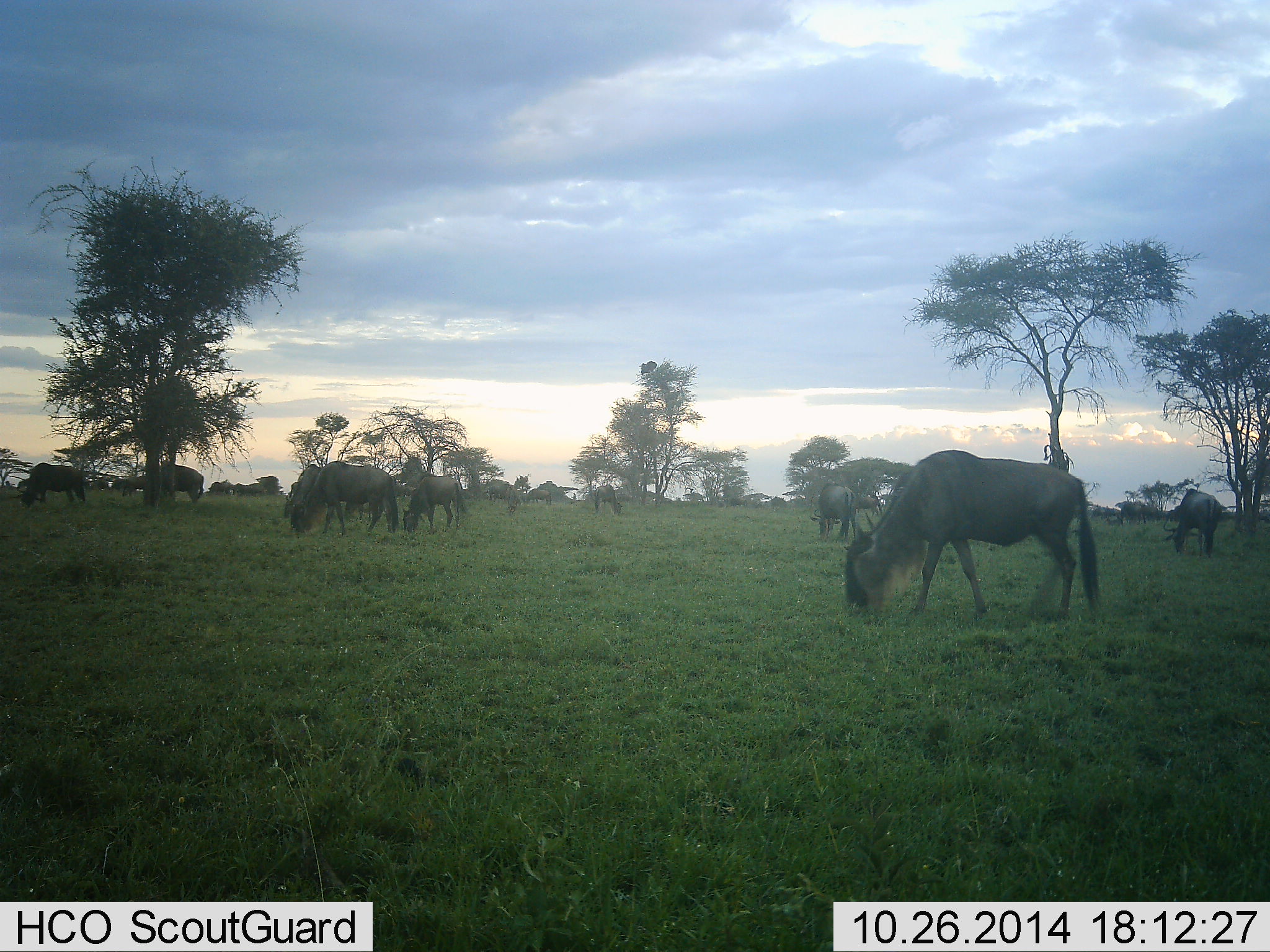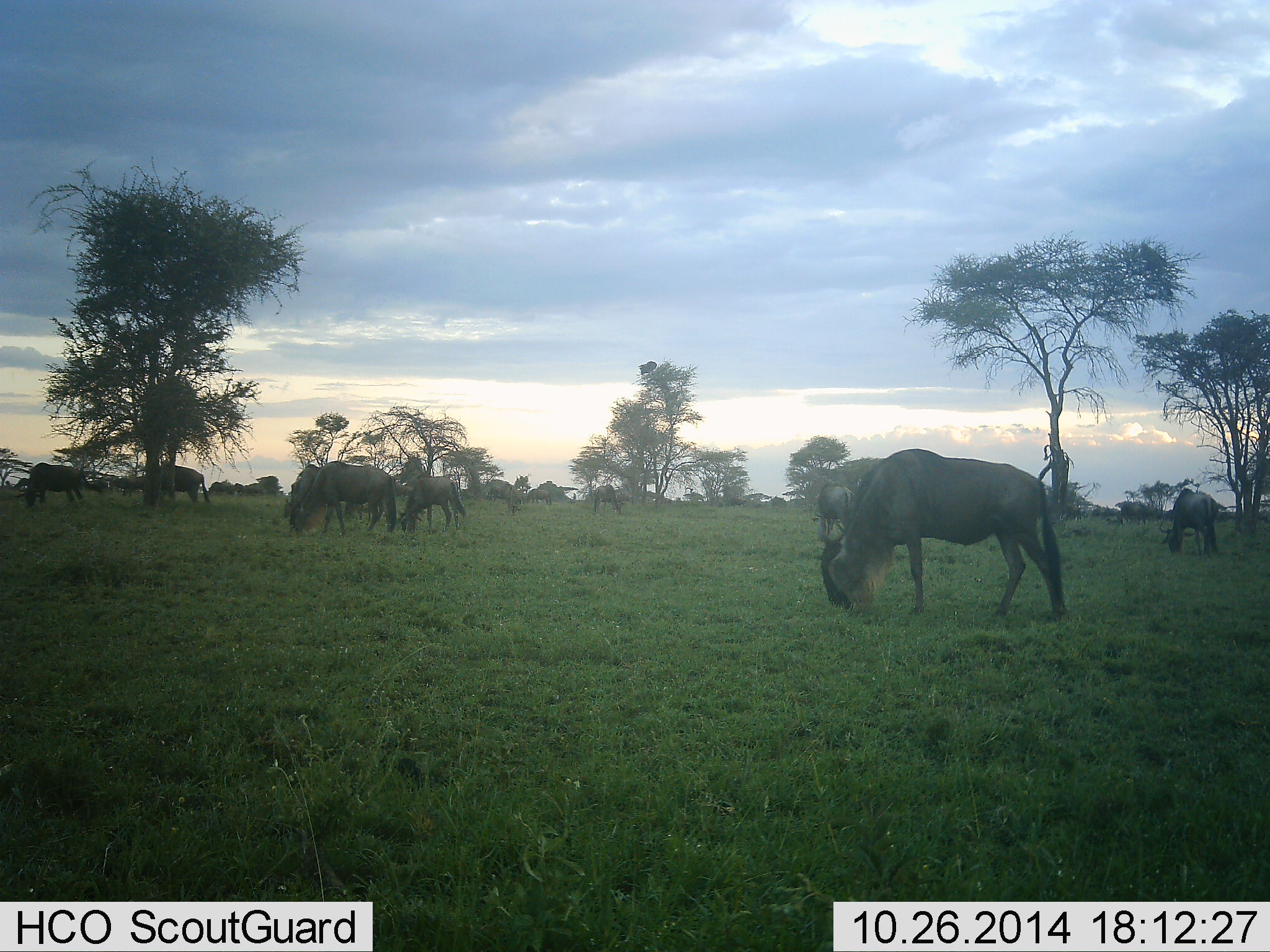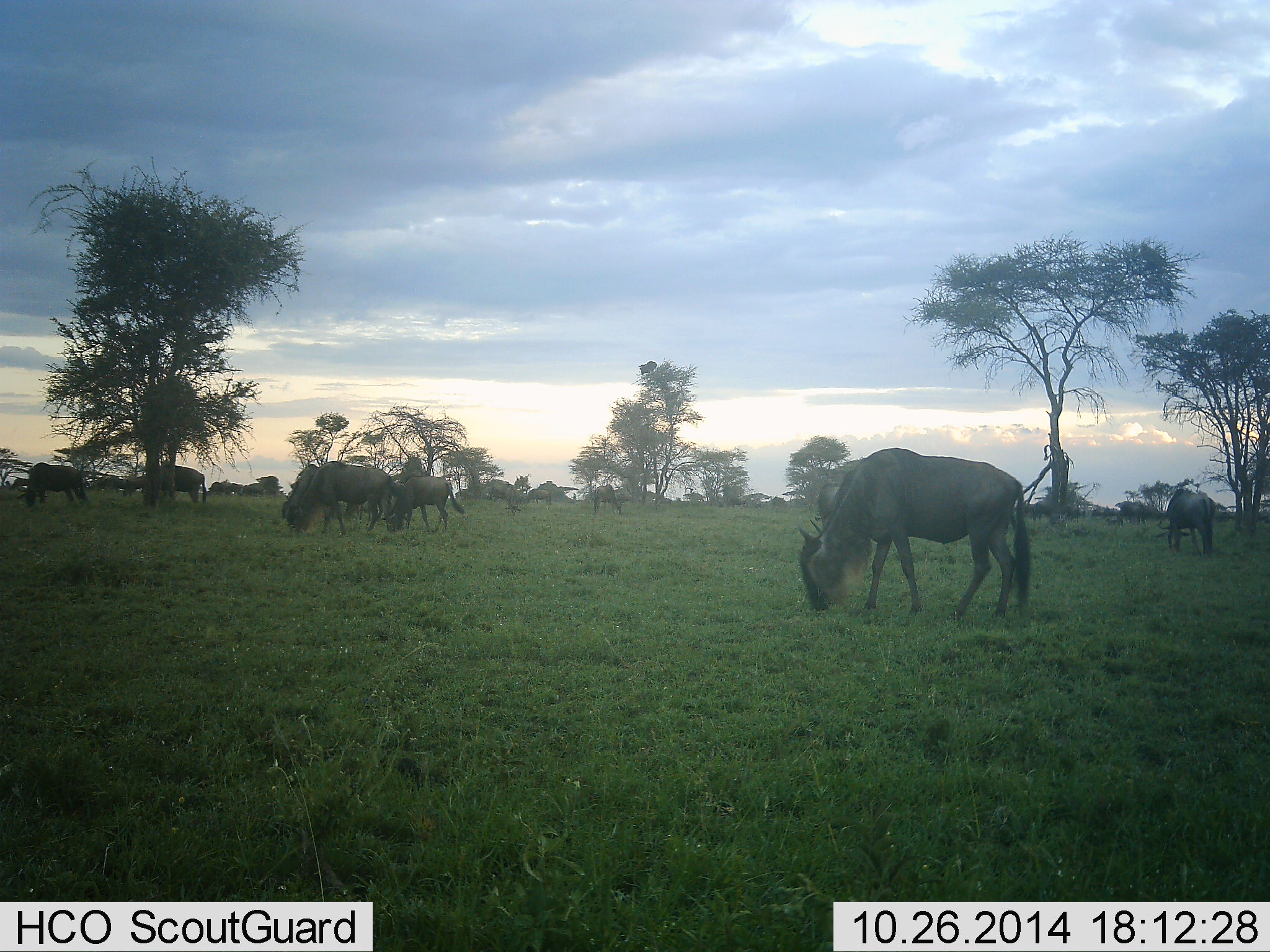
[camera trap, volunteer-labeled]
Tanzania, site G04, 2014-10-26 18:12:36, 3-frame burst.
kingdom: Animalia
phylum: Chordata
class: Mammalia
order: Artiodactyla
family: Bovidae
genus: Connochaetes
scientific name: Connochaetes taurinus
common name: blue wildebeest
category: wildebeest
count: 11-50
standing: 50%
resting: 0%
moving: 30%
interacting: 0%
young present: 0%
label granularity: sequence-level